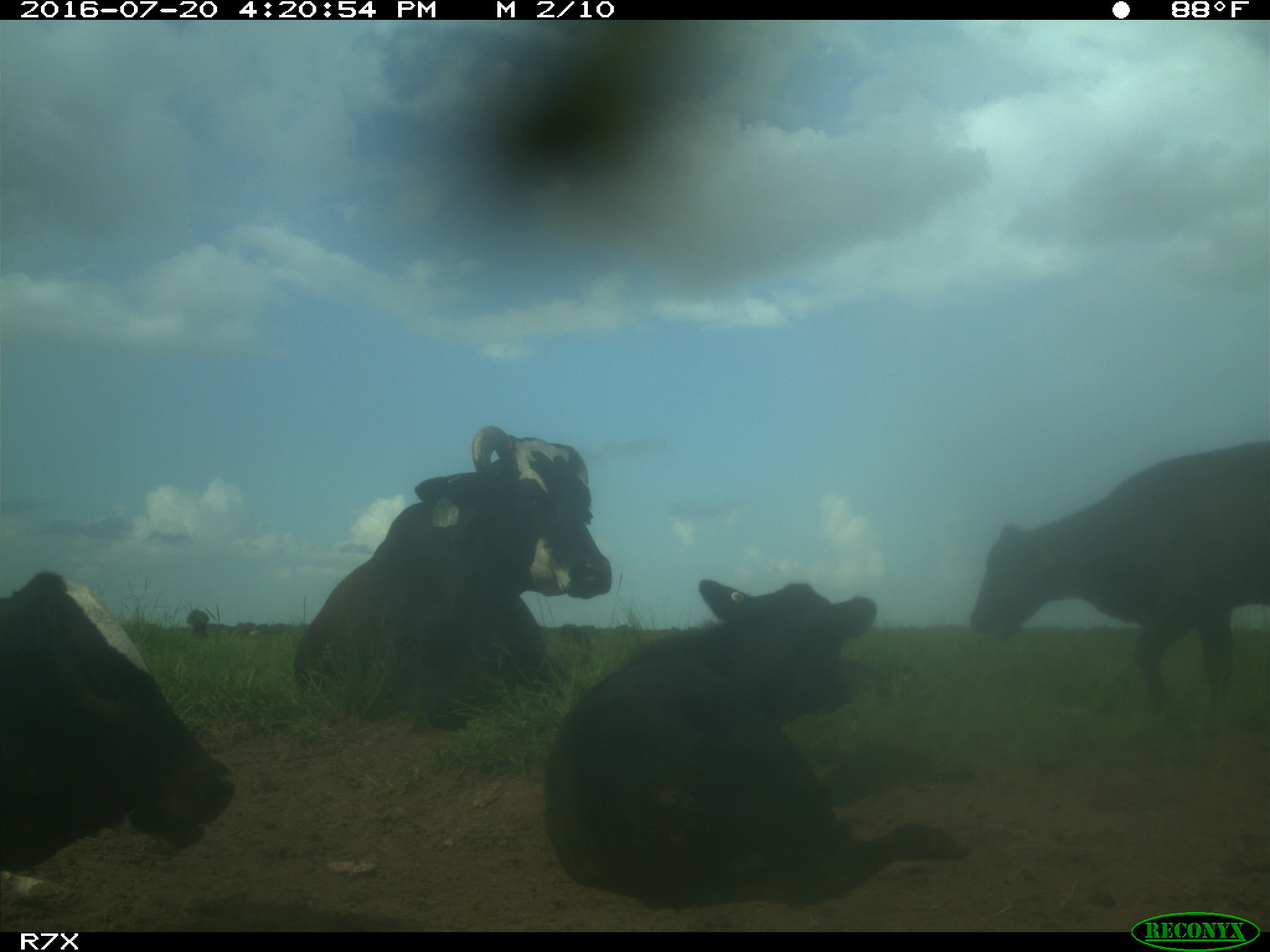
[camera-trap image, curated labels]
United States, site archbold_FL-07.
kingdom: Animalia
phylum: Chordata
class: Mammalia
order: Artiodactyla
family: Bovidae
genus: Bos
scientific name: Bos taurus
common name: domestic cow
Bos taurus (domestic cow).